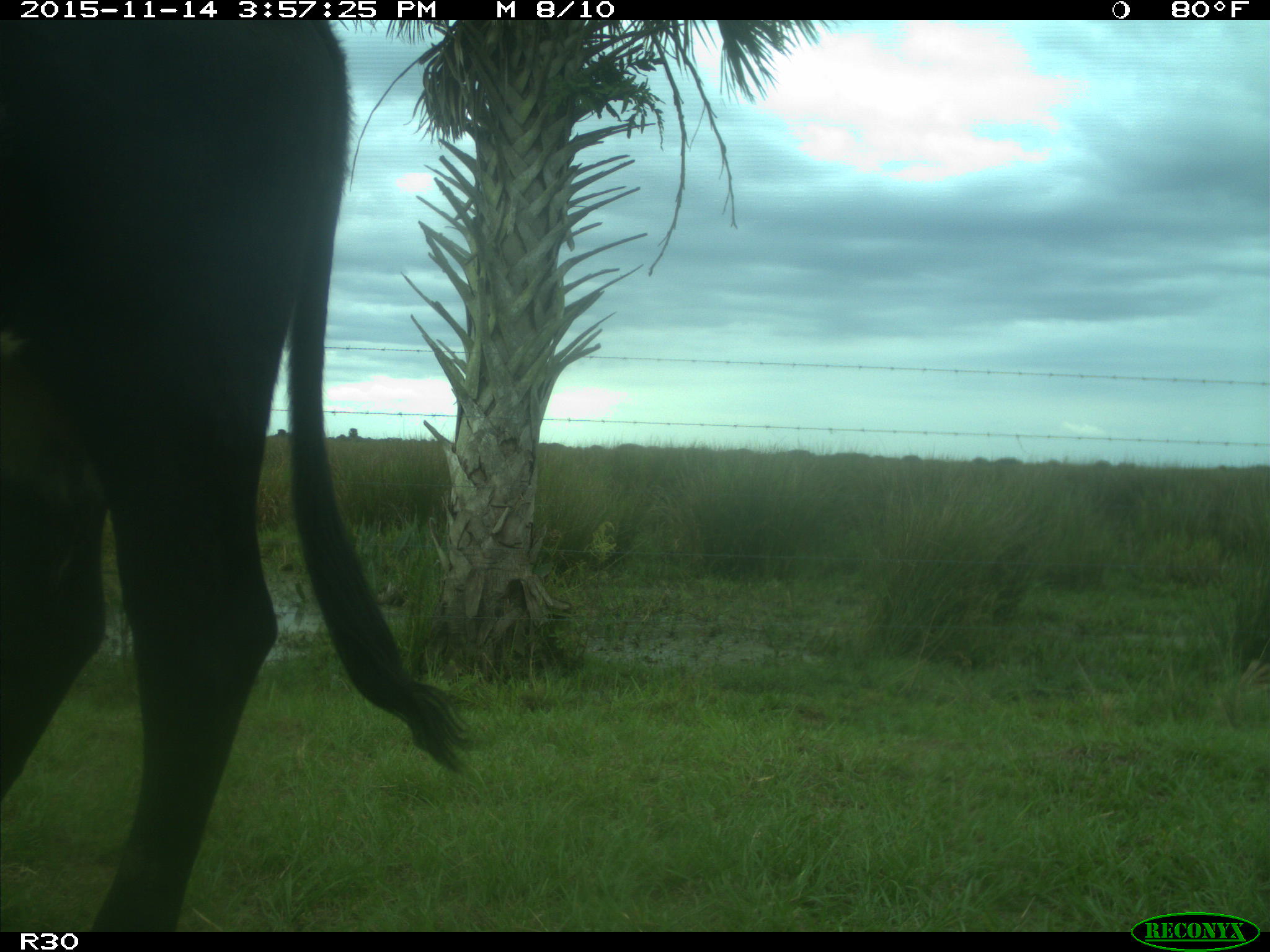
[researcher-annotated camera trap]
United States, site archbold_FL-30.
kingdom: Animalia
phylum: Chordata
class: Mammalia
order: Artiodactyla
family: Bovidae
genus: Bos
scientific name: Bos taurus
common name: domestic cow